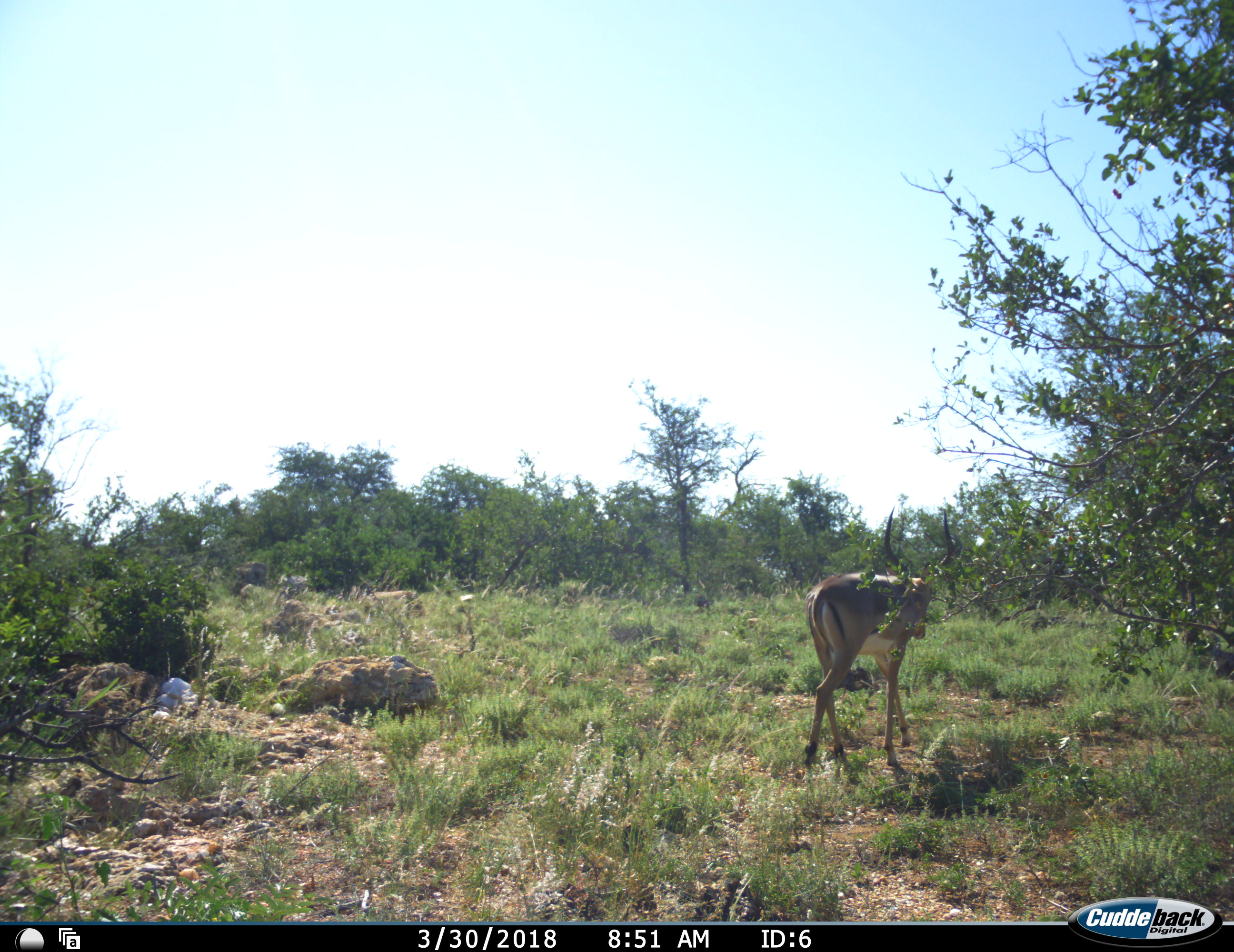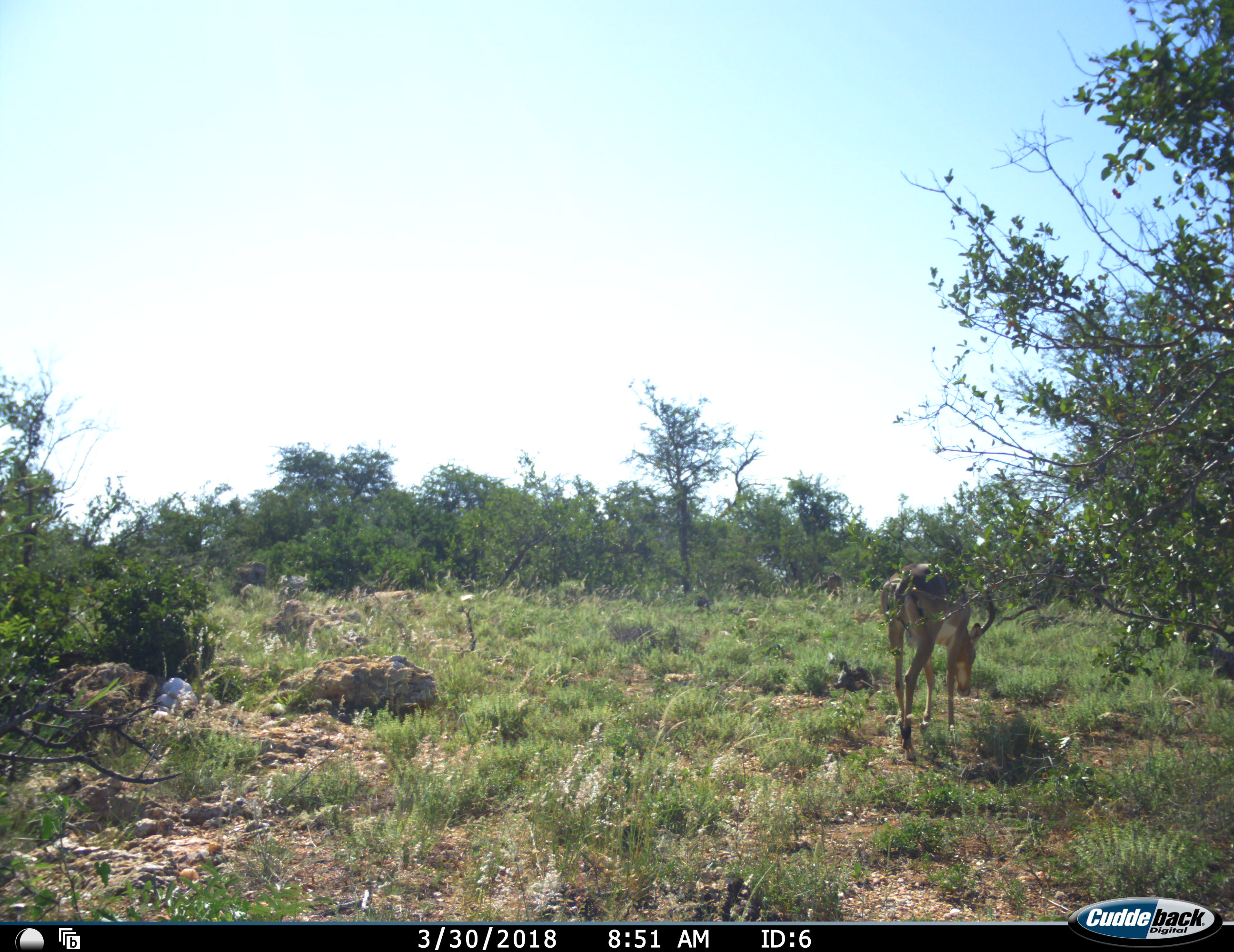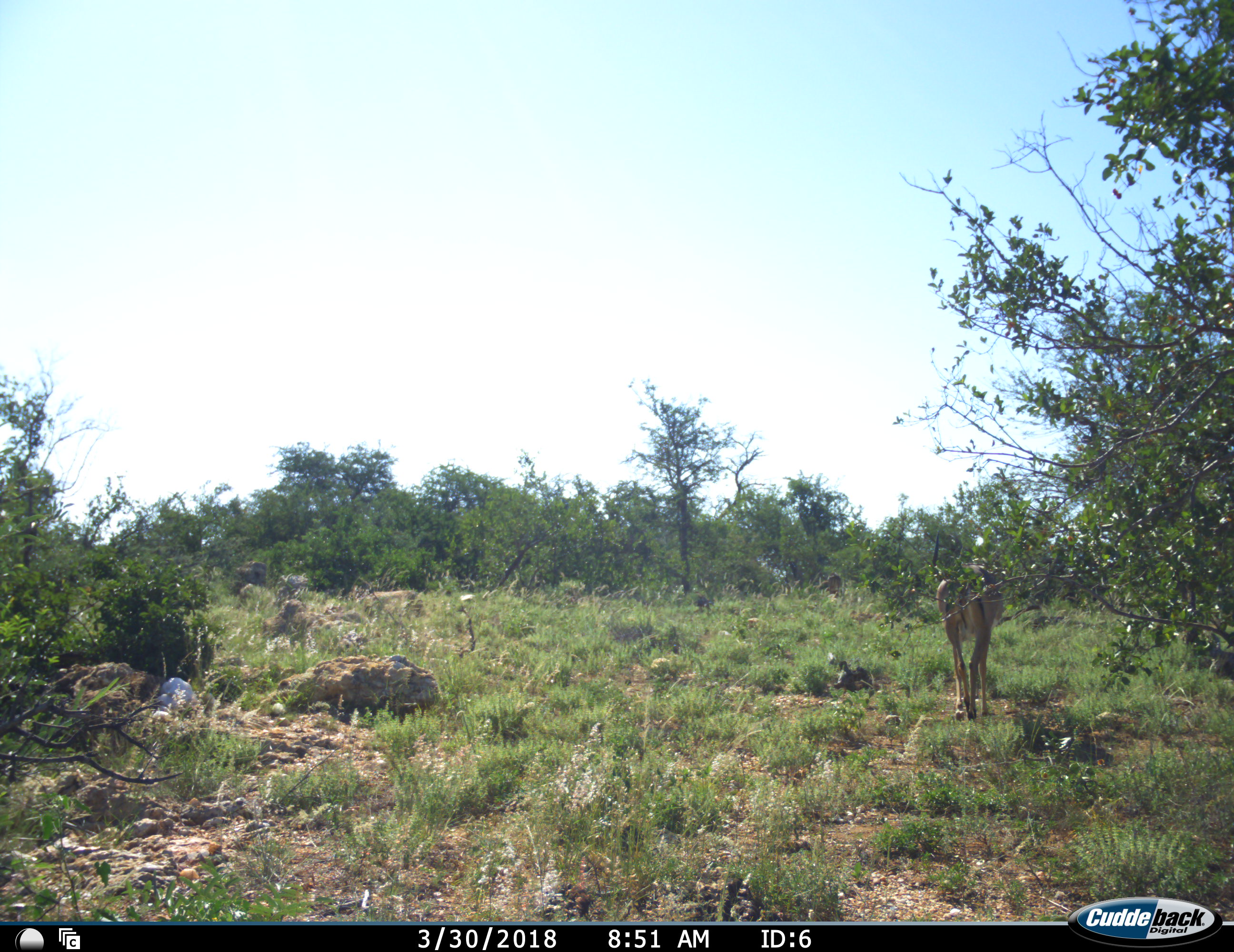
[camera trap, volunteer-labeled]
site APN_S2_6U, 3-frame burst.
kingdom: Animalia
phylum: Chordata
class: Mammalia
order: Artiodactyla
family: Bovidae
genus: Aepyceros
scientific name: Aepyceros melampus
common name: impala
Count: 1.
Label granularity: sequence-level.